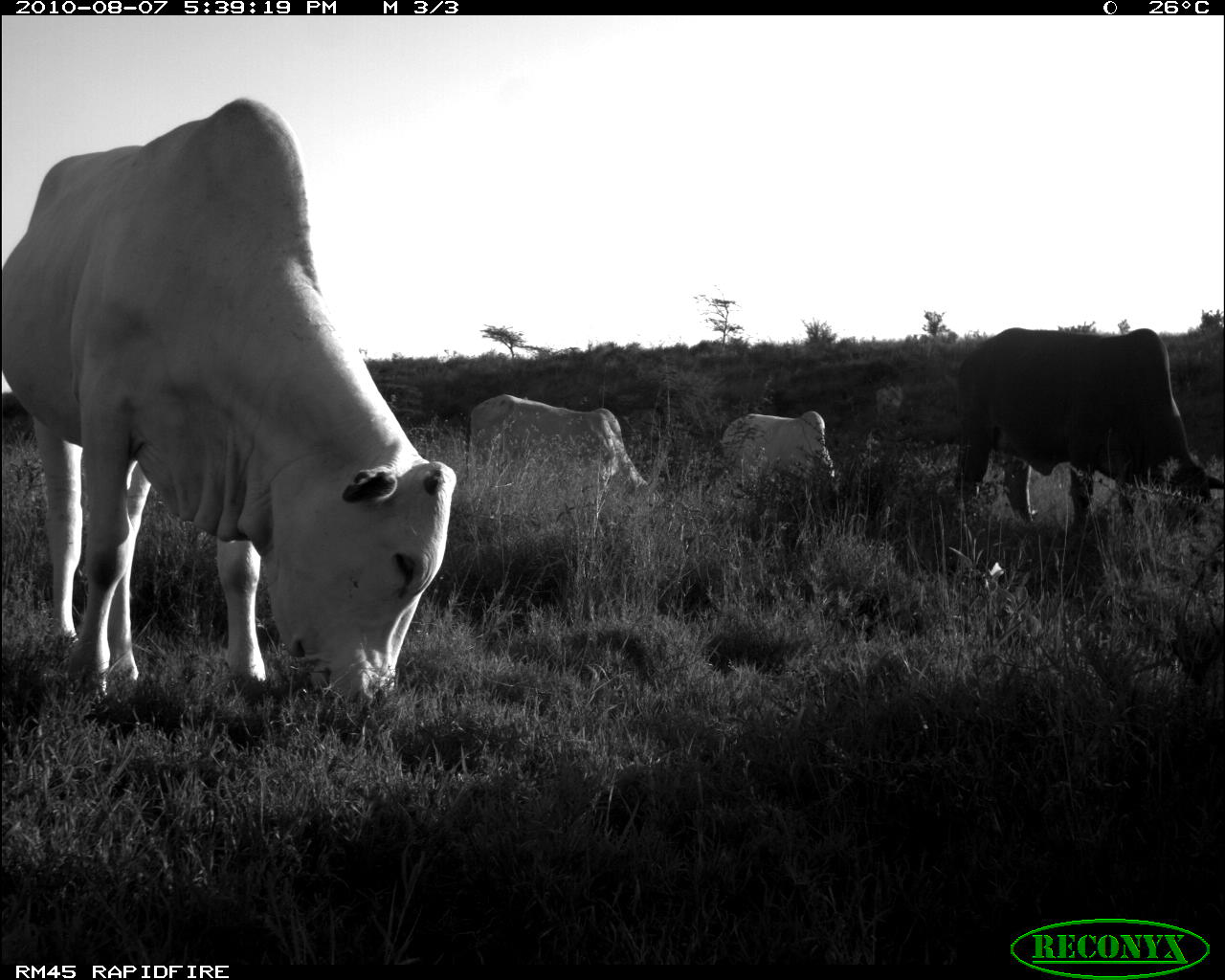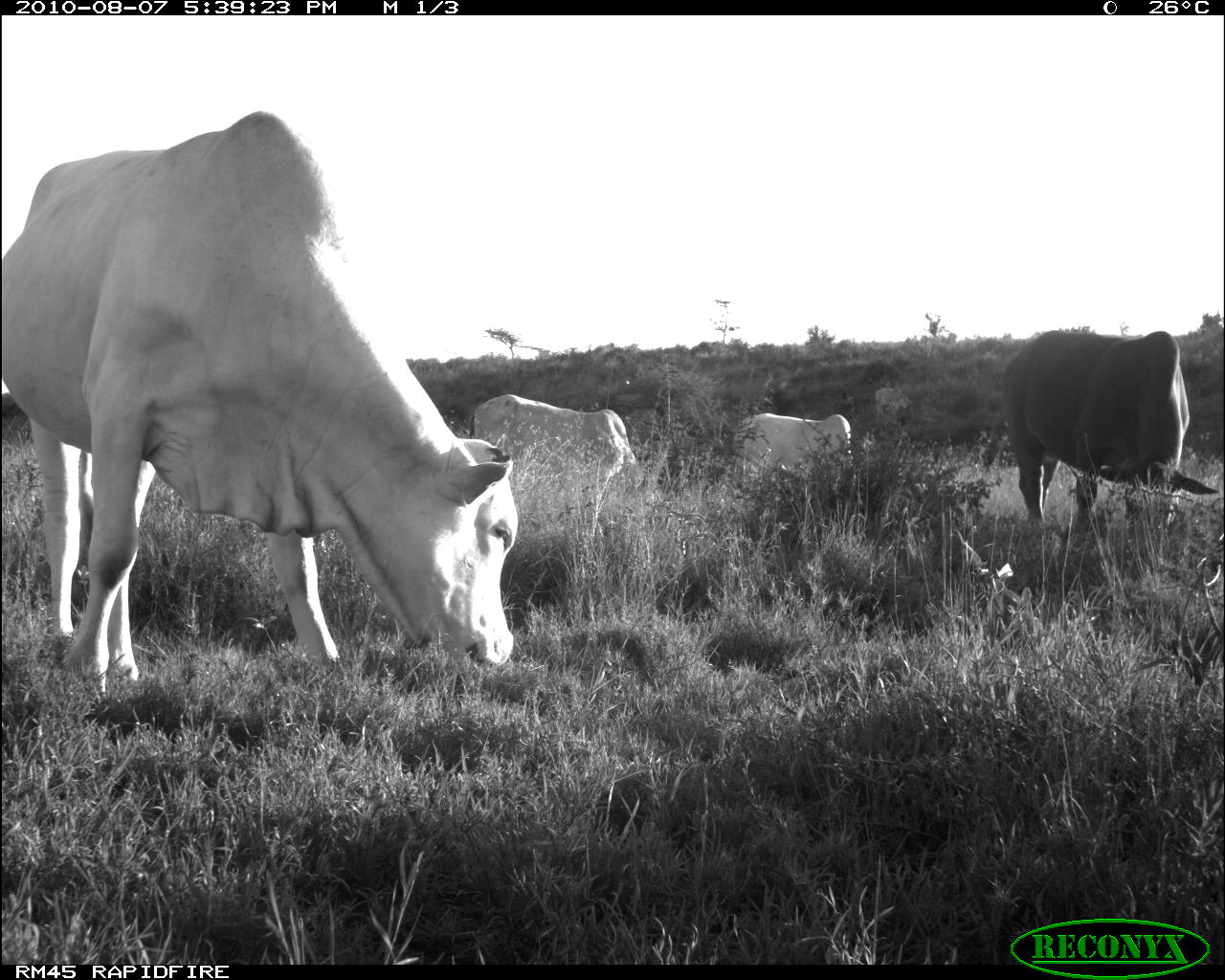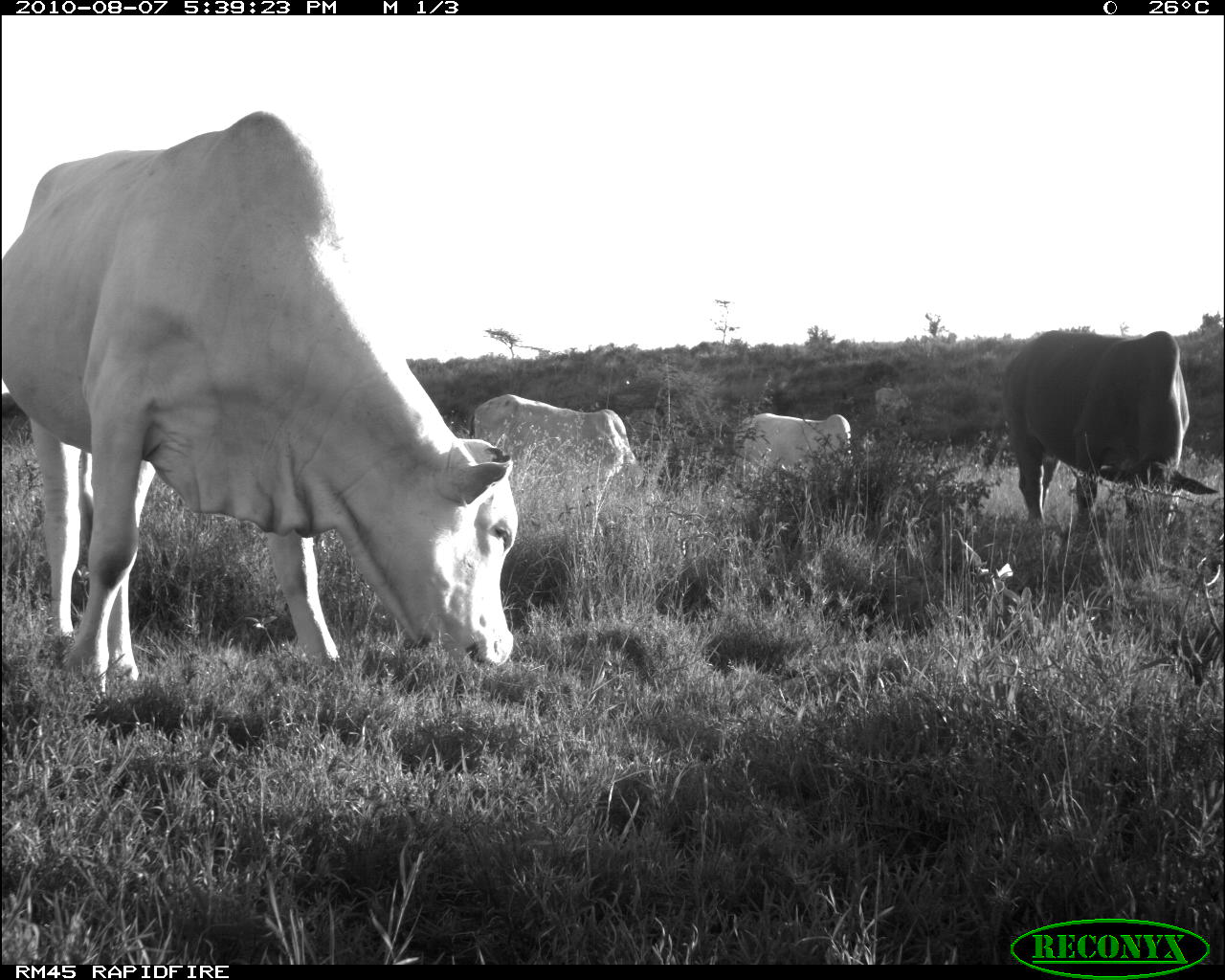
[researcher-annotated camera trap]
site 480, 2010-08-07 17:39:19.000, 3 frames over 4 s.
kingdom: Animalia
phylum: Chordata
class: Aves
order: Passeriformes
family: Buphagidae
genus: Buphagus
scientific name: Buphagus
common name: oxpeckers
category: buphagus sp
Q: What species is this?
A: Buphagus sp (oxpeckers) (Buphagus).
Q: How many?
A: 1.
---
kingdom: Animalia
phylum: Chordata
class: Mammalia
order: Artiodactyla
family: Bovidae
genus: Bos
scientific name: Bos taurus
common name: domestic cattle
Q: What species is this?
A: Bos taurus (domestic cattle).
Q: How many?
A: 4.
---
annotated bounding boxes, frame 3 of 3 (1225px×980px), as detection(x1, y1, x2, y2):
buphagus sp: detection(0, 108, 524, 674); detection(975, 327, 1217, 563); detection(465, 392, 650, 492); detection(729, 409, 858, 492); detection(870, 385, 912, 416); detection(131, 642, 170, 669)